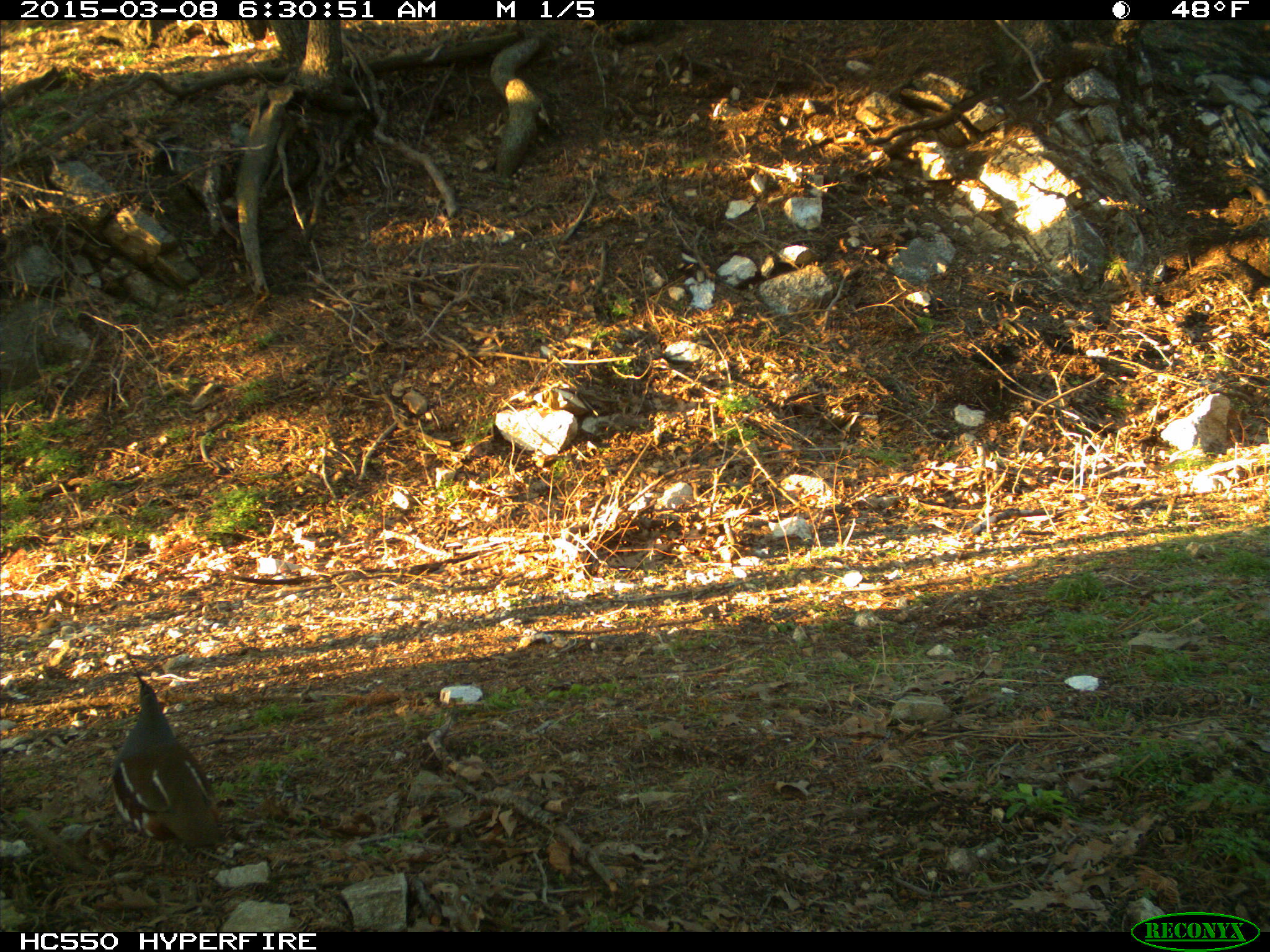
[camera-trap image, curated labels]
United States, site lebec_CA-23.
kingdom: Animalia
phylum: Chordata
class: Aves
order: Galliformes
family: Odontophoridae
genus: Callipepla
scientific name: Callipepla californica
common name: california quail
Callipepla californica (california quail).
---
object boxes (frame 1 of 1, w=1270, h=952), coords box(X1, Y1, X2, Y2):
animal: box(108, 649, 229, 868)